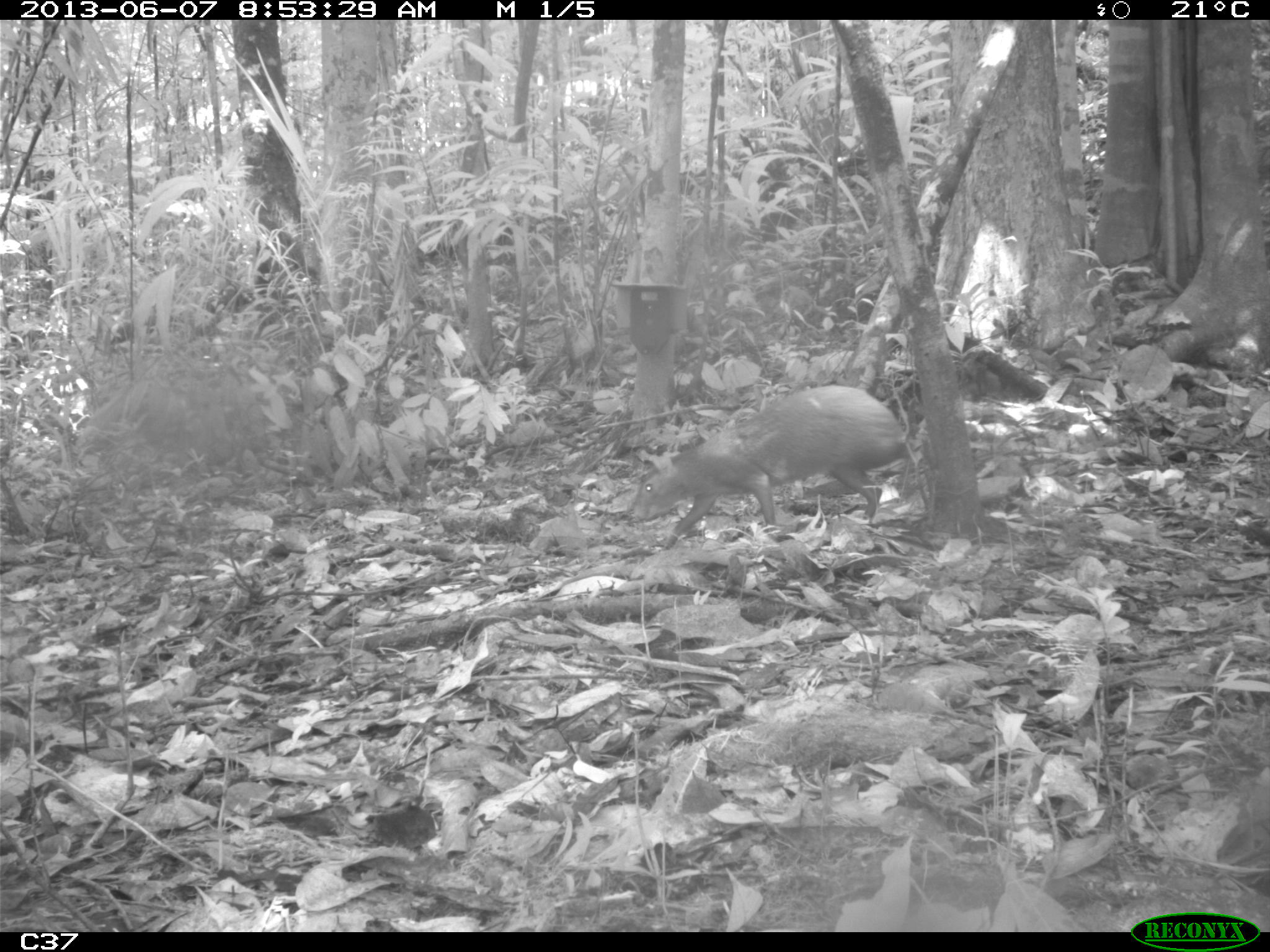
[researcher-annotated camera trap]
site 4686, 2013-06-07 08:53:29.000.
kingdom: Animalia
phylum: Chordata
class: Mammalia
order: Rodentia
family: Dasyproctidae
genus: Dasyprocta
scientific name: Dasyprocta leporina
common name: red-rumped agouti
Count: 1.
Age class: adult.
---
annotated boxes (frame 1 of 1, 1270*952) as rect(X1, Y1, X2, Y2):
dasyprocta leporina: rect(627, 383, 915, 550)